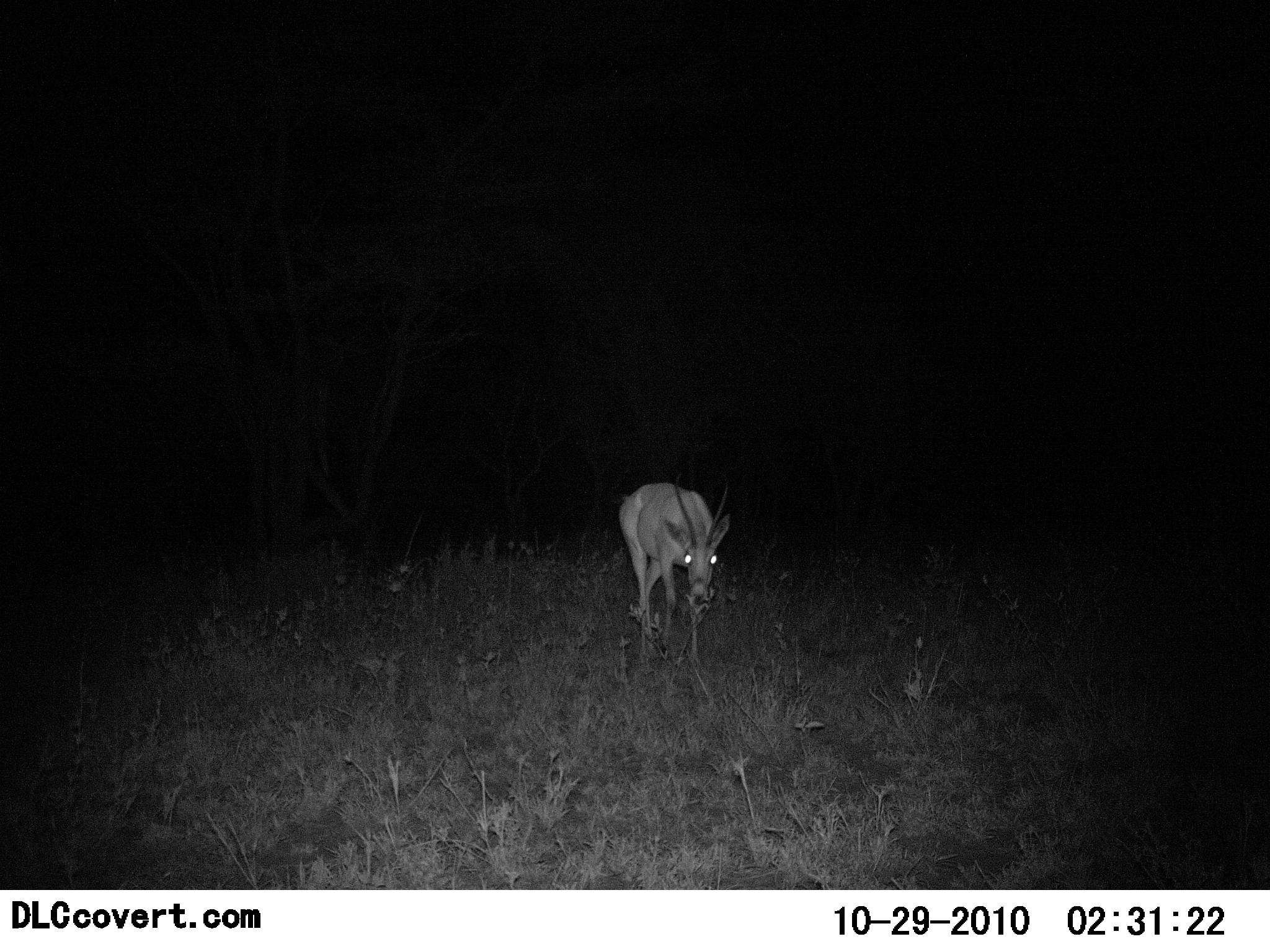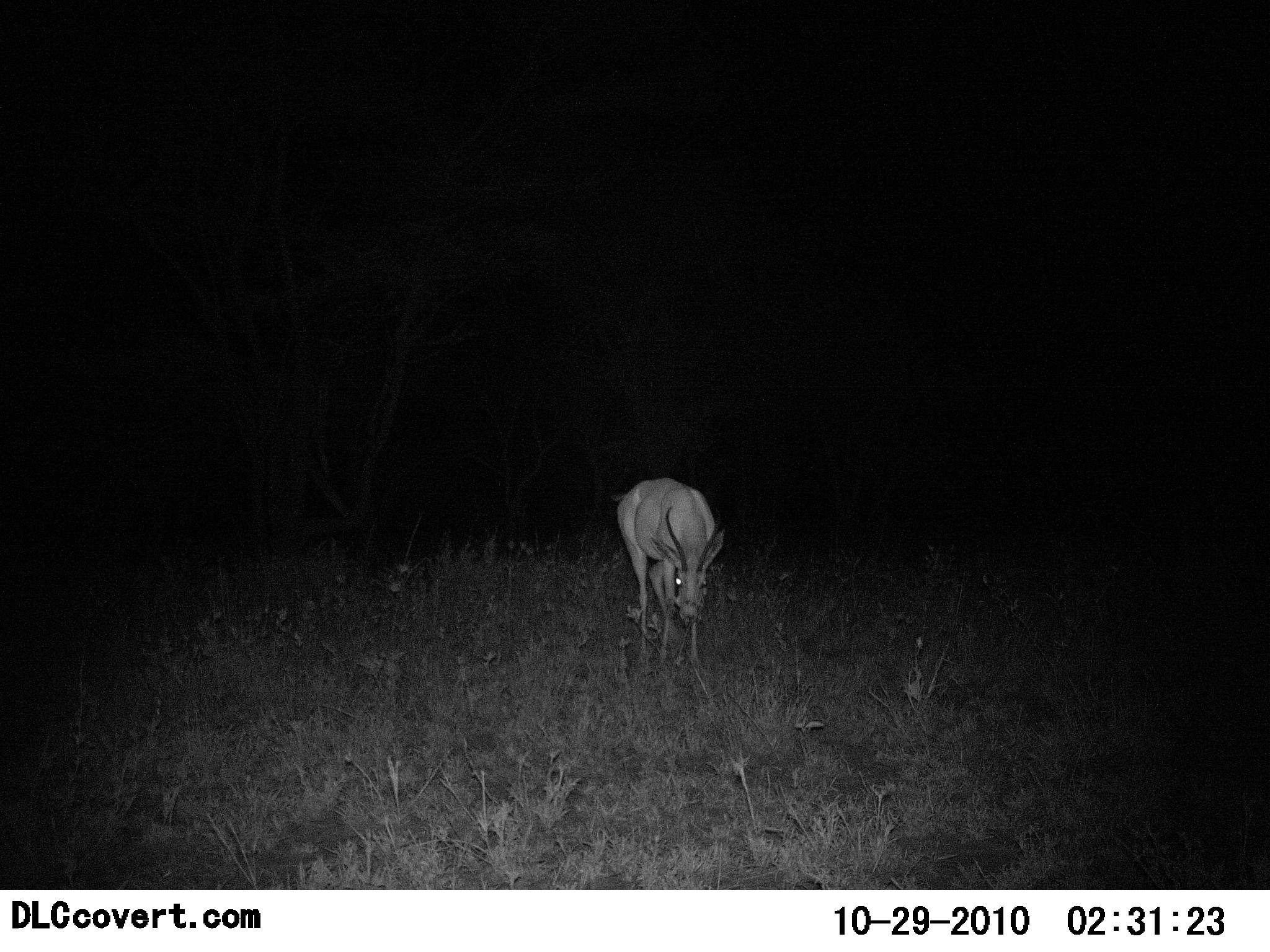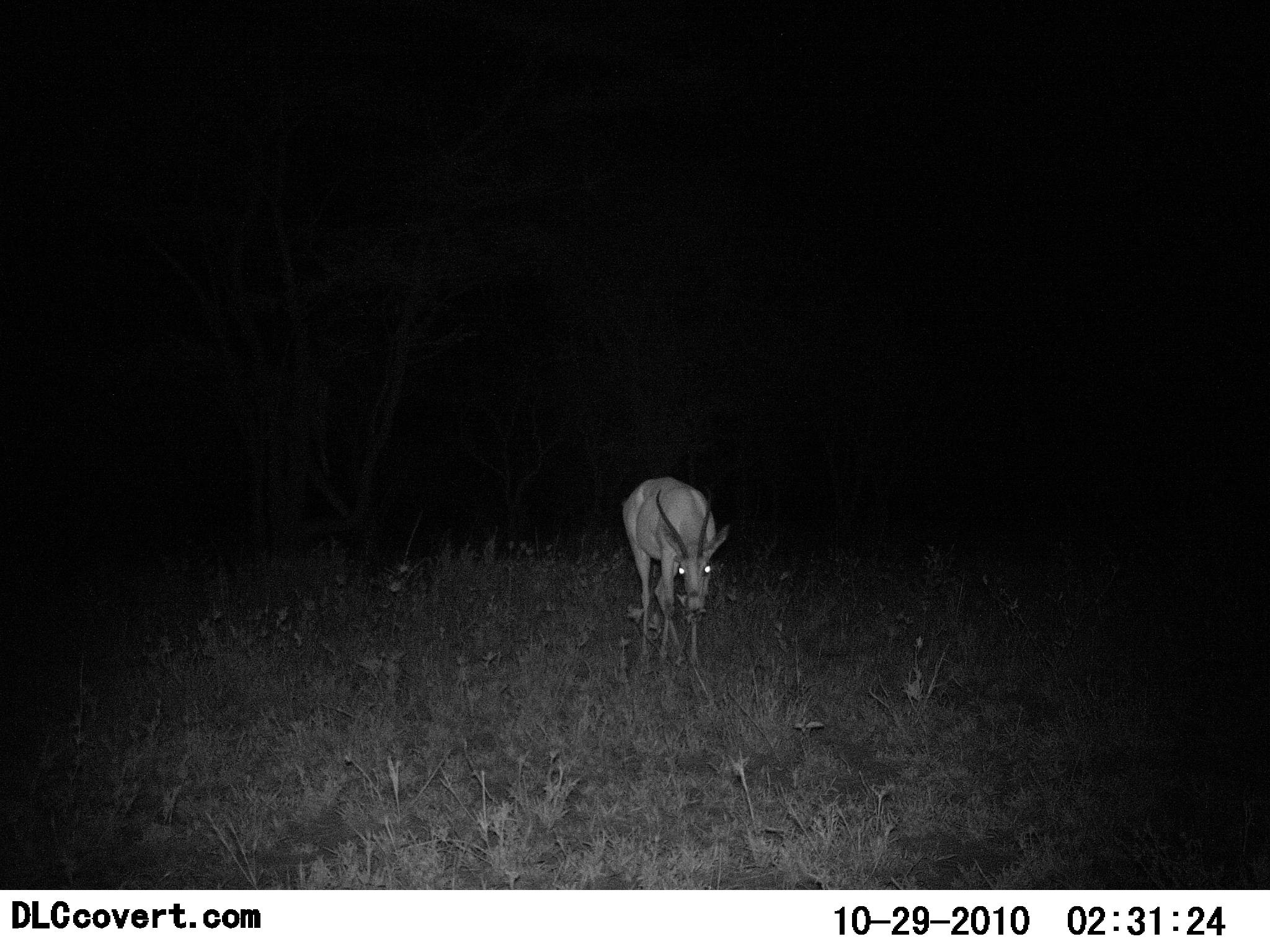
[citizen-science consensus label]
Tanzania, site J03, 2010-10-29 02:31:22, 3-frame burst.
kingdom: Animalia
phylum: Chordata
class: Mammalia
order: Artiodactyla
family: Bovidae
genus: Nanger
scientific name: Nanger granti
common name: grant's gazelle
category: gazellegrants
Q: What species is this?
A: Gazellegrants (grant's gazelle) (Nanger granti).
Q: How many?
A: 1.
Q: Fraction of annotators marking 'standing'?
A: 57%.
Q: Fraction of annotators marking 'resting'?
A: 0%.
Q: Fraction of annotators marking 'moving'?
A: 0%.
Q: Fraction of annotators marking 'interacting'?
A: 0%.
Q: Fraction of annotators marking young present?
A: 0%.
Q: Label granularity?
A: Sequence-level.